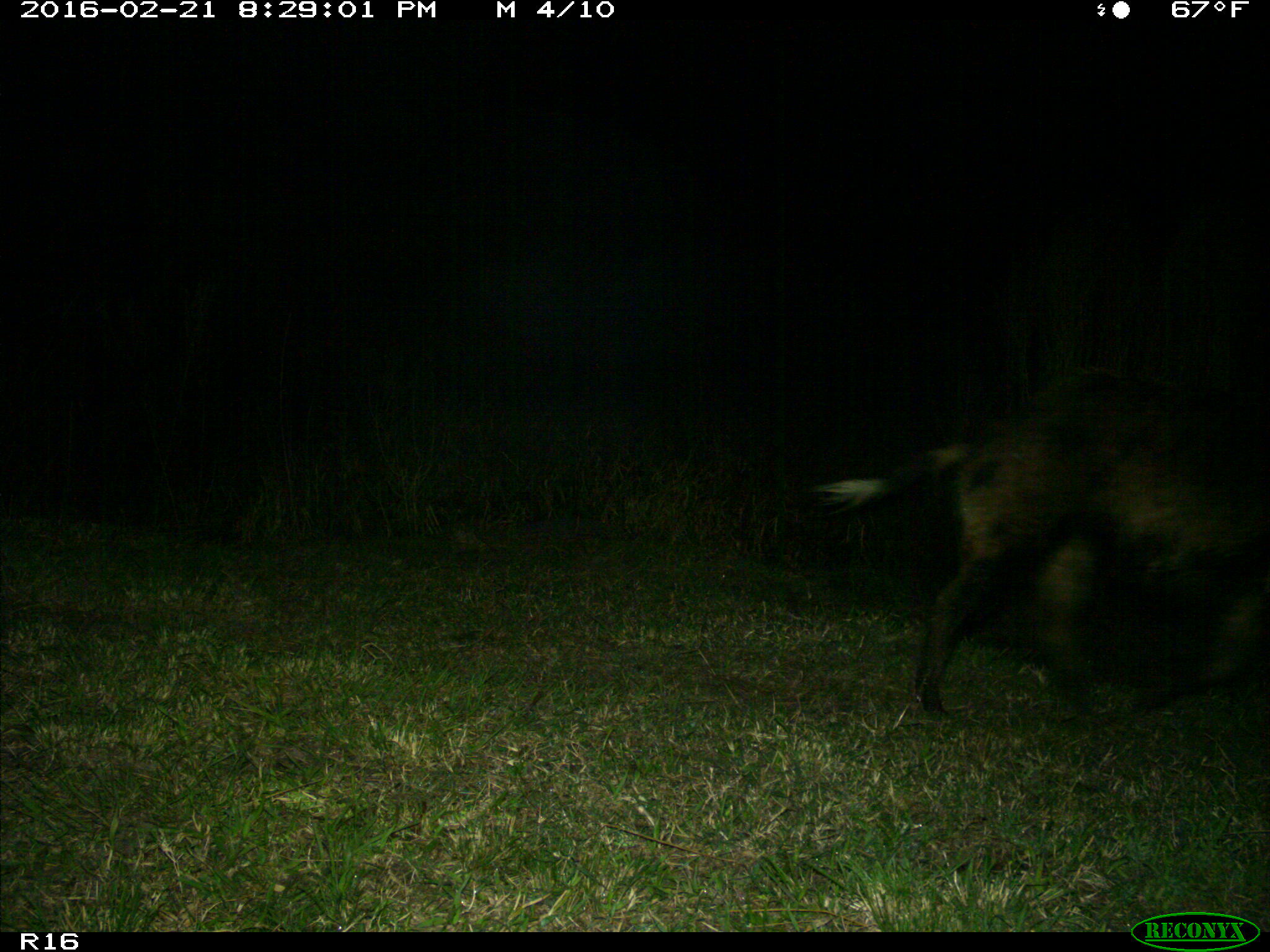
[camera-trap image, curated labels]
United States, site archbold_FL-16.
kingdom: Animalia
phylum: Chordata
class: Mammalia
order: Artiodactyla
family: Suidae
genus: Sus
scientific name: Sus scrofa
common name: wild boar